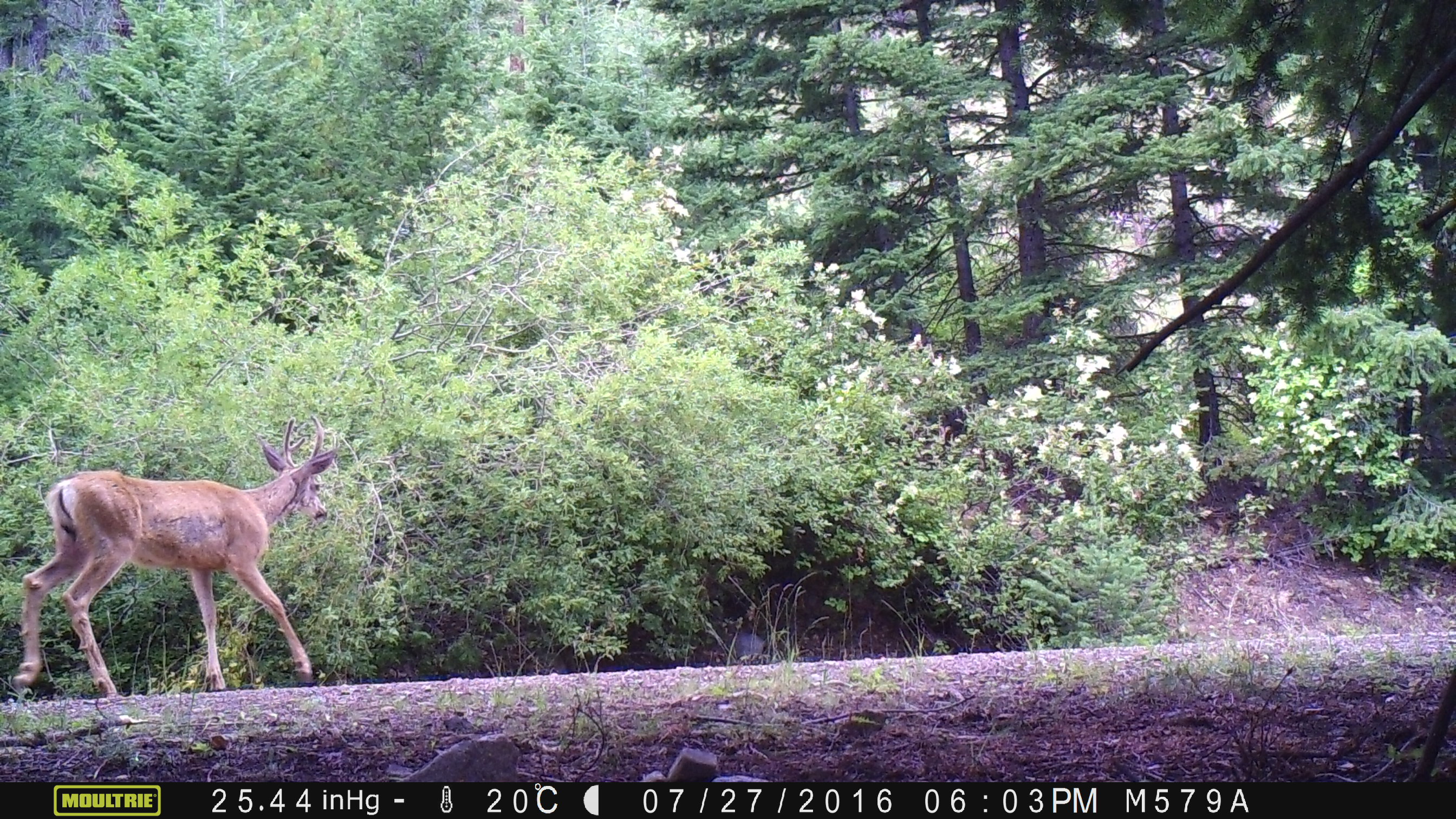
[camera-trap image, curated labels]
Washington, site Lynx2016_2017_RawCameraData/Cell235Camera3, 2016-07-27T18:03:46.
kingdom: Animalia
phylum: Chordata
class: Mammalia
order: Artiodactyla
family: Cervidae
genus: Odocoileus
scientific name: Odocoileus hemionus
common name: mule deer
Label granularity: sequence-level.